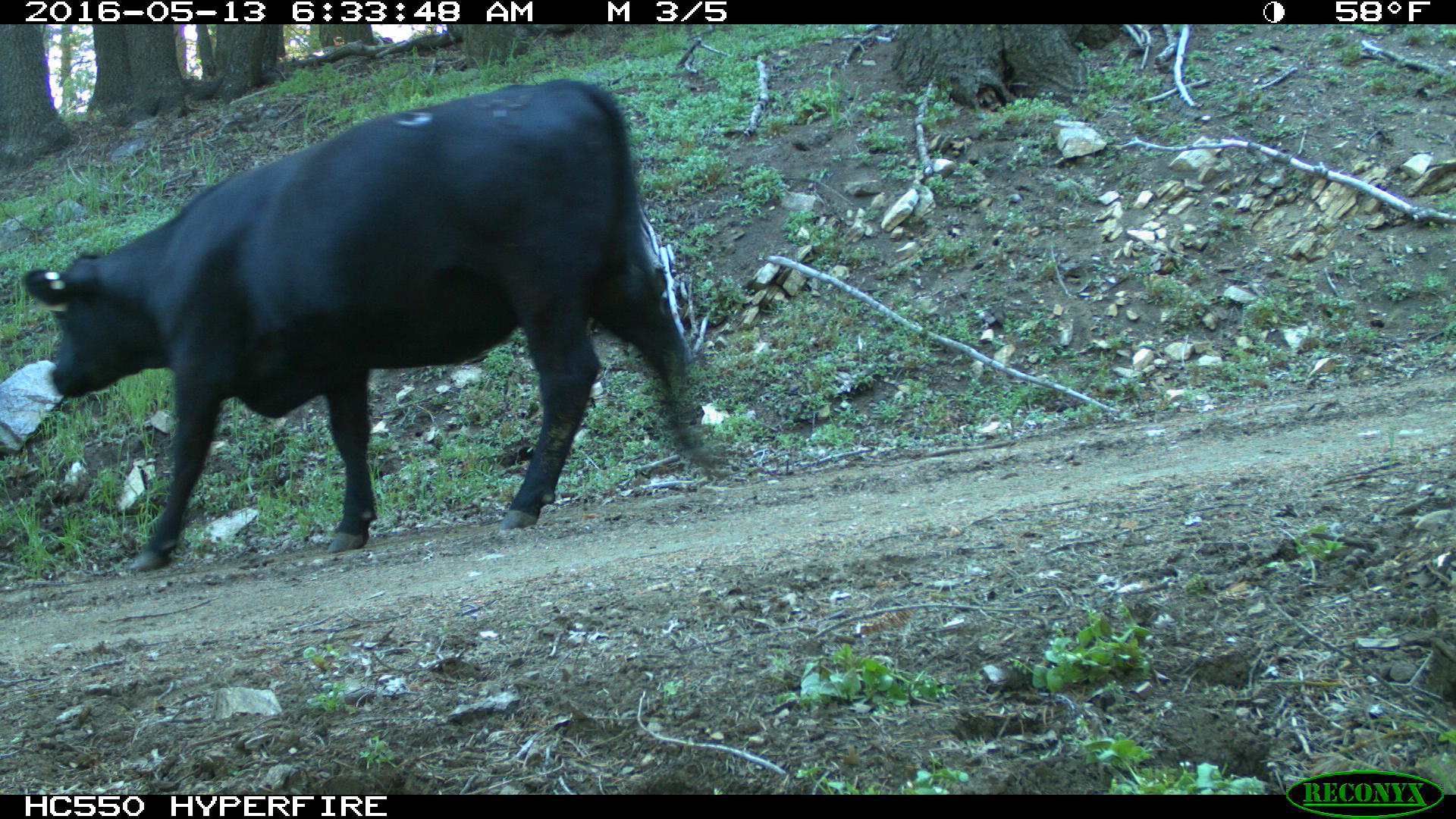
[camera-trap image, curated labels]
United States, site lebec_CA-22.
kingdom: Animalia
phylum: Chordata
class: Mammalia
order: Artiodactyla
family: Bovidae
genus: Bos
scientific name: Bos taurus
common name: domestic cow